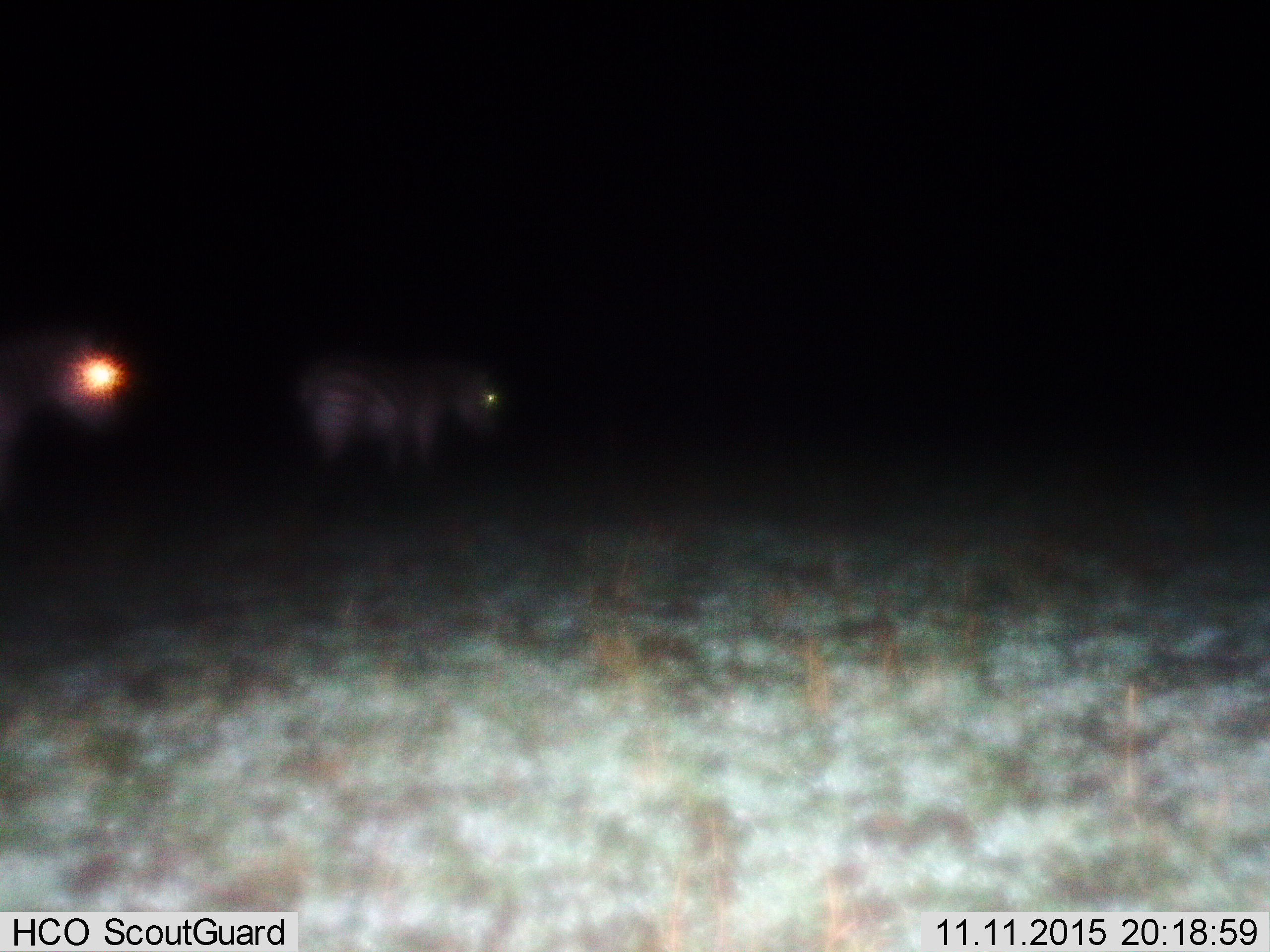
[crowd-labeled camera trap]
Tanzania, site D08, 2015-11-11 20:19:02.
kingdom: Animalia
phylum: Chordata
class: Mammalia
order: Perissodactyla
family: Equidae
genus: Equus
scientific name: Equus quagga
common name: plains zebra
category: zebra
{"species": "zebra (plains zebra) (Equus quagga)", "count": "2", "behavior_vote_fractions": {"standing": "93%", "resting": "0%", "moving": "13%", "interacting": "0%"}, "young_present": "0%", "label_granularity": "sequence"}